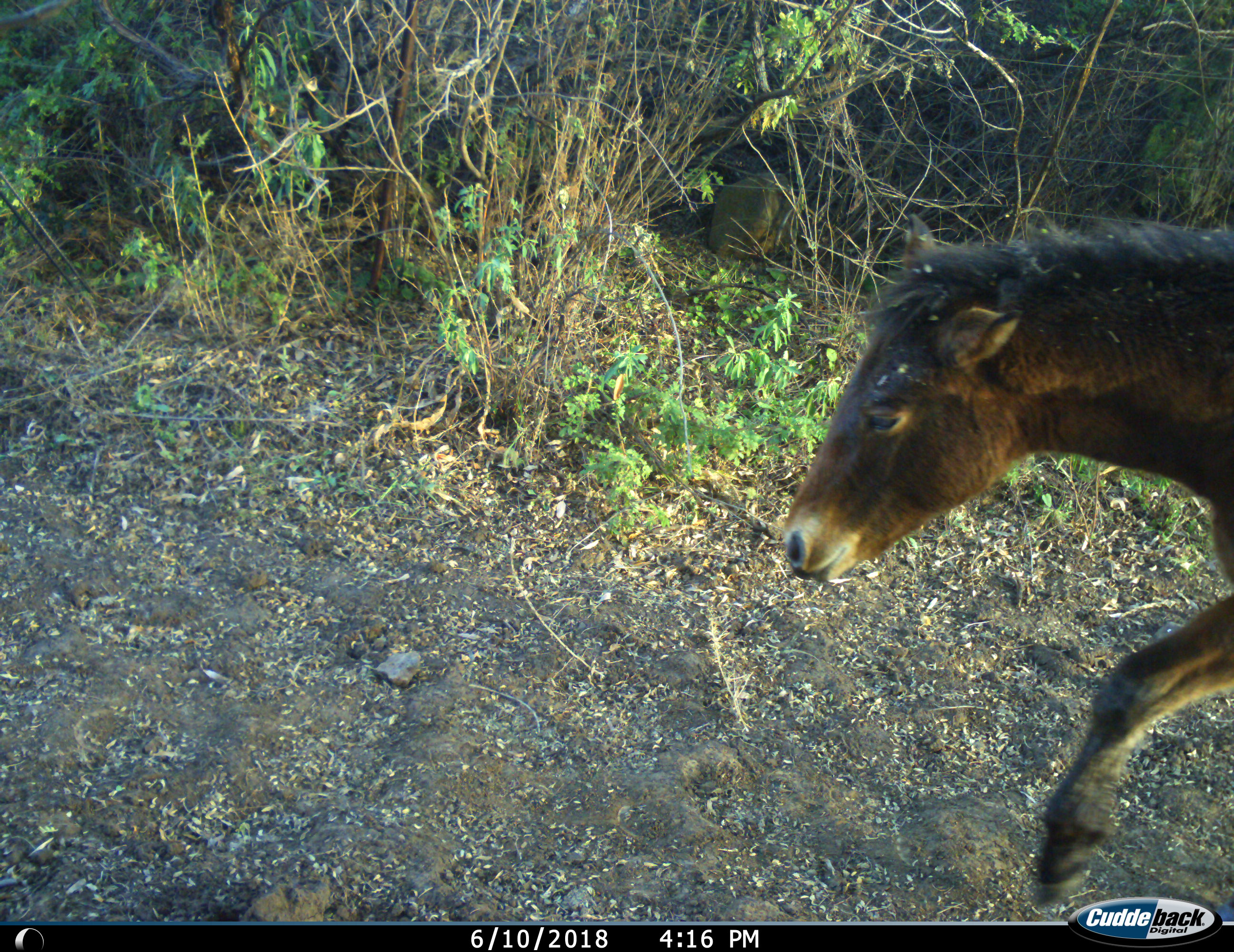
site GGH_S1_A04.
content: unidentified animal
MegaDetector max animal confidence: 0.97